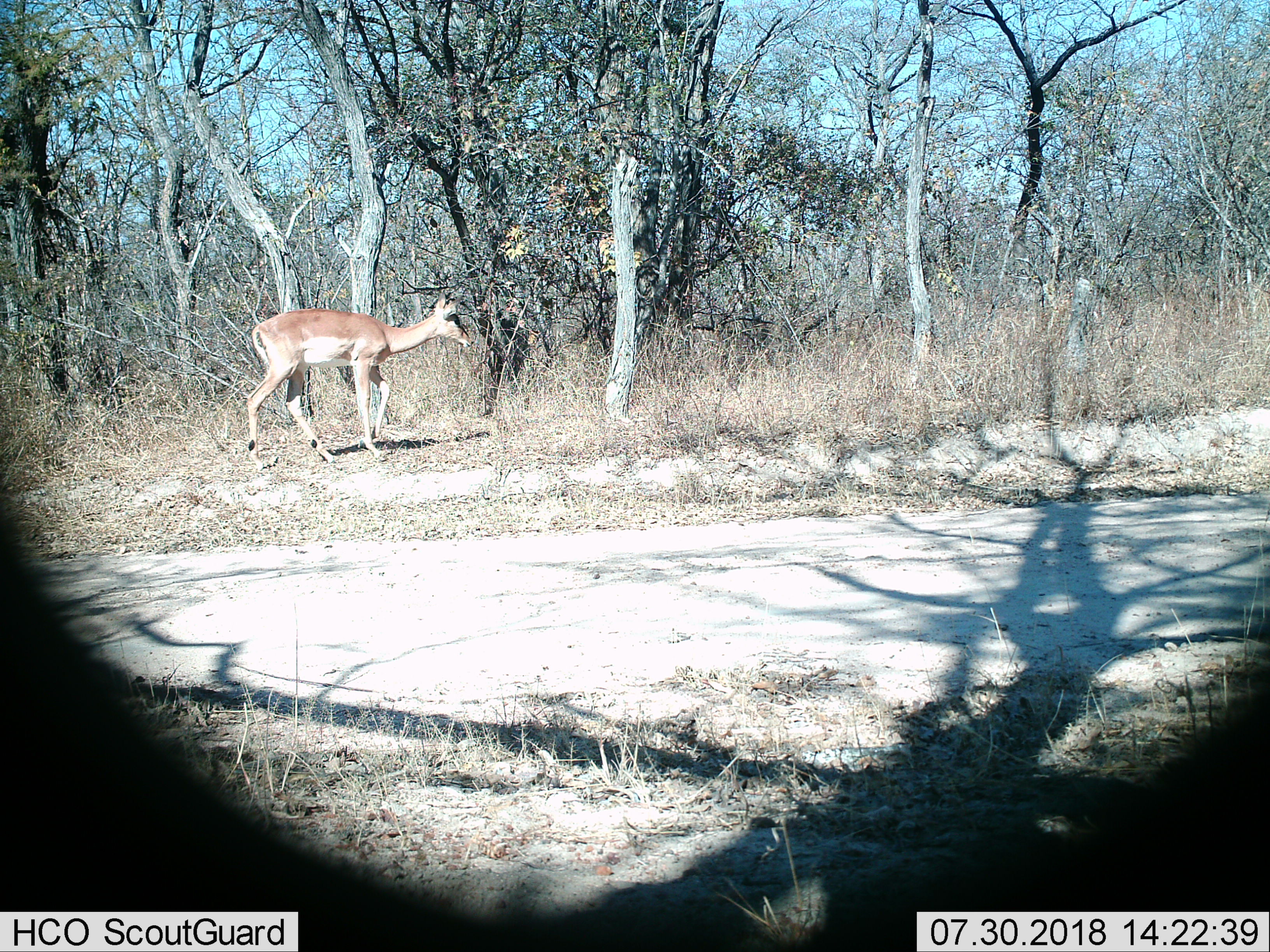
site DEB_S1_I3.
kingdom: Animalia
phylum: Chordata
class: Mammalia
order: Artiodactyla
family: Bovidae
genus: Aepyceros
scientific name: Aepyceros melampus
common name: impala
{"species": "impala (Aepyceros melampus)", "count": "1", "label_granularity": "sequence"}